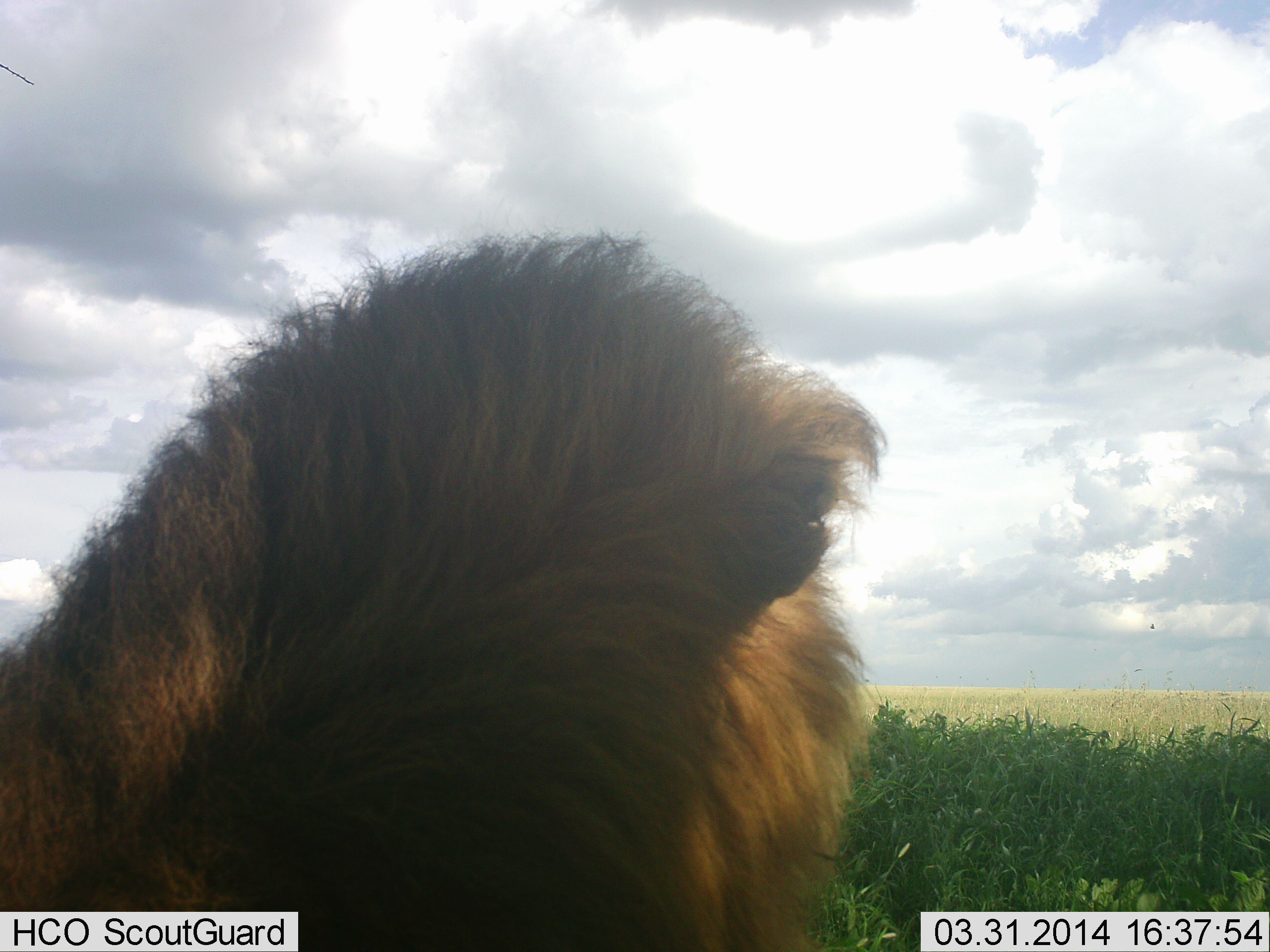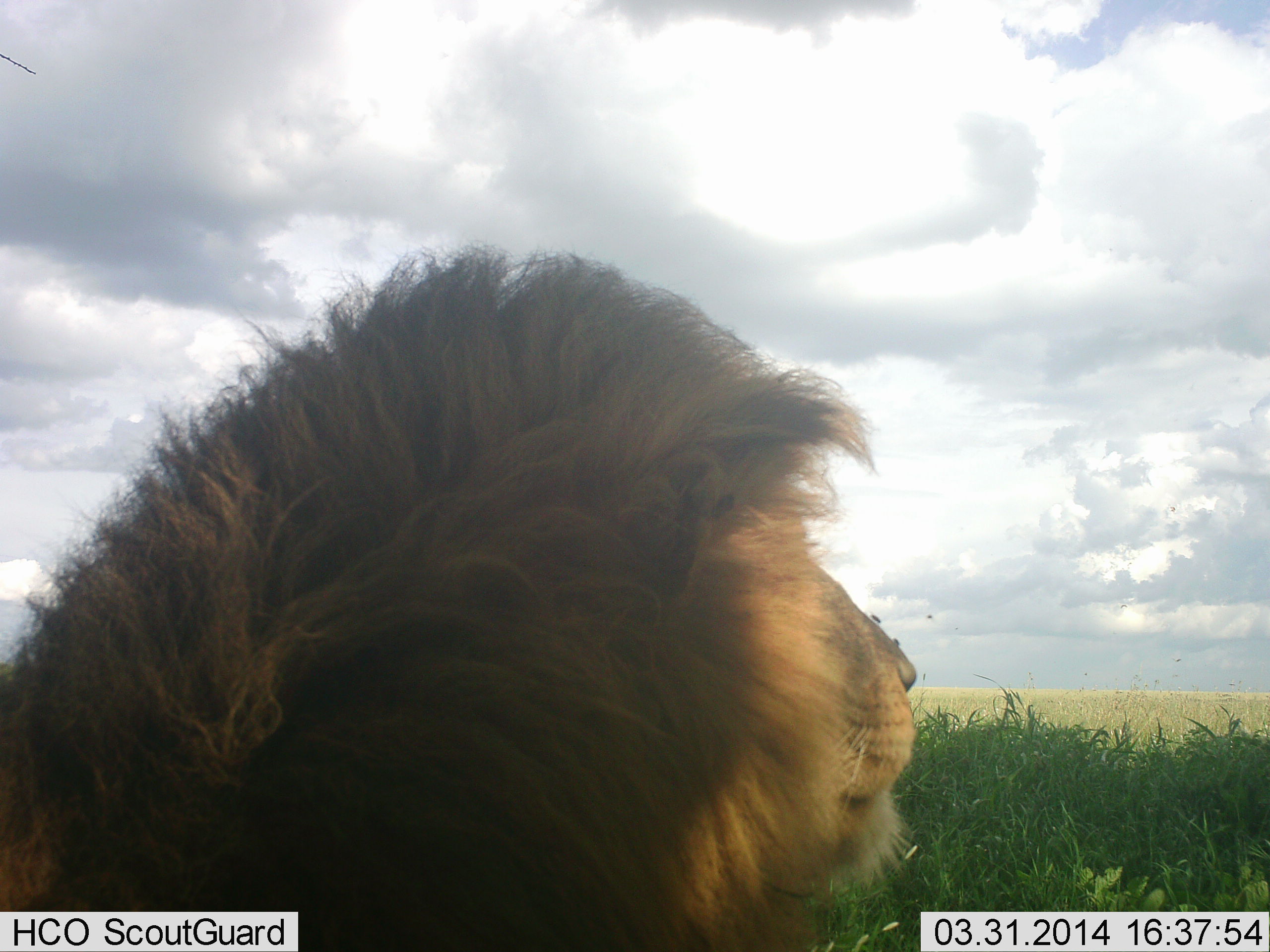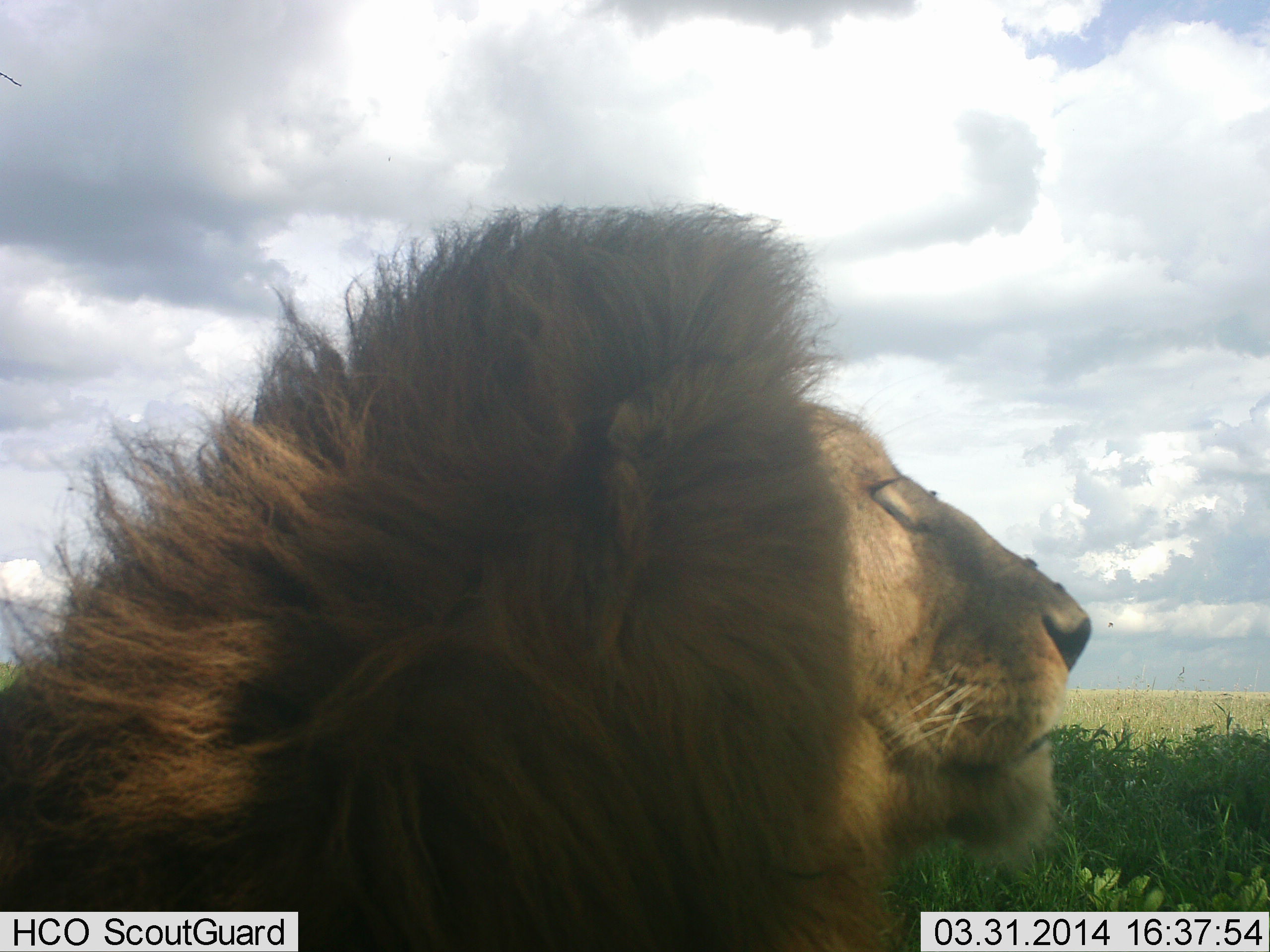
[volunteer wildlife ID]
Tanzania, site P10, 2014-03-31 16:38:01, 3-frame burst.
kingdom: Animalia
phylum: Chordata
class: Mammalia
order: Carnivora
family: Felidae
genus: Panthera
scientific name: Panthera leo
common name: lion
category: lionmale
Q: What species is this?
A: Lionmale (lion) (Panthera leo).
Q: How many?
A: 1.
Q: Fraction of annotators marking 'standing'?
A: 20%.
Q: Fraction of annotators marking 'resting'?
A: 80%.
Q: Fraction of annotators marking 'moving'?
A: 0%.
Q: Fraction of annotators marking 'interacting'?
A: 0%.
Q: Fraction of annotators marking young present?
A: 0%.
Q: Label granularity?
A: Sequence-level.